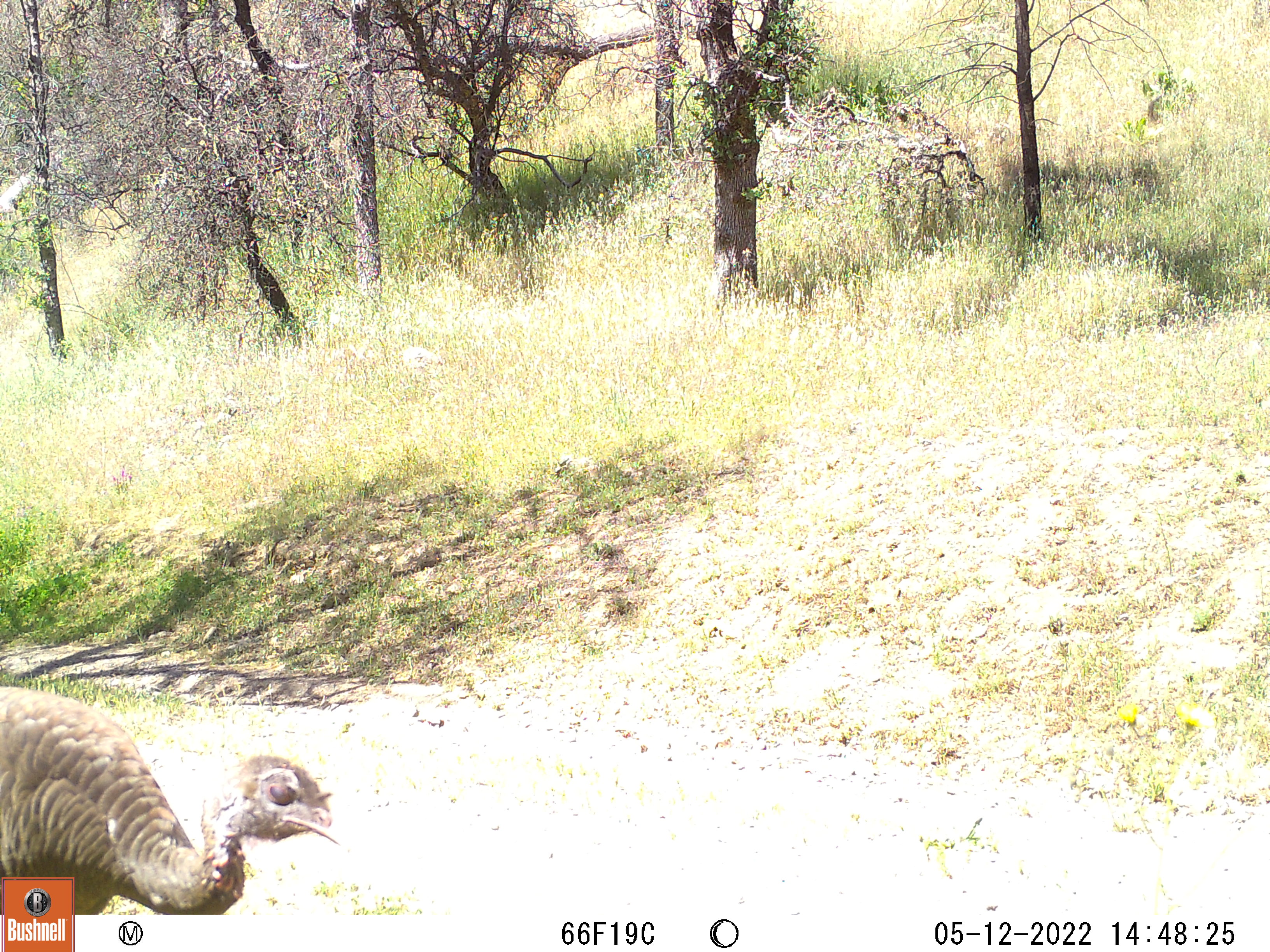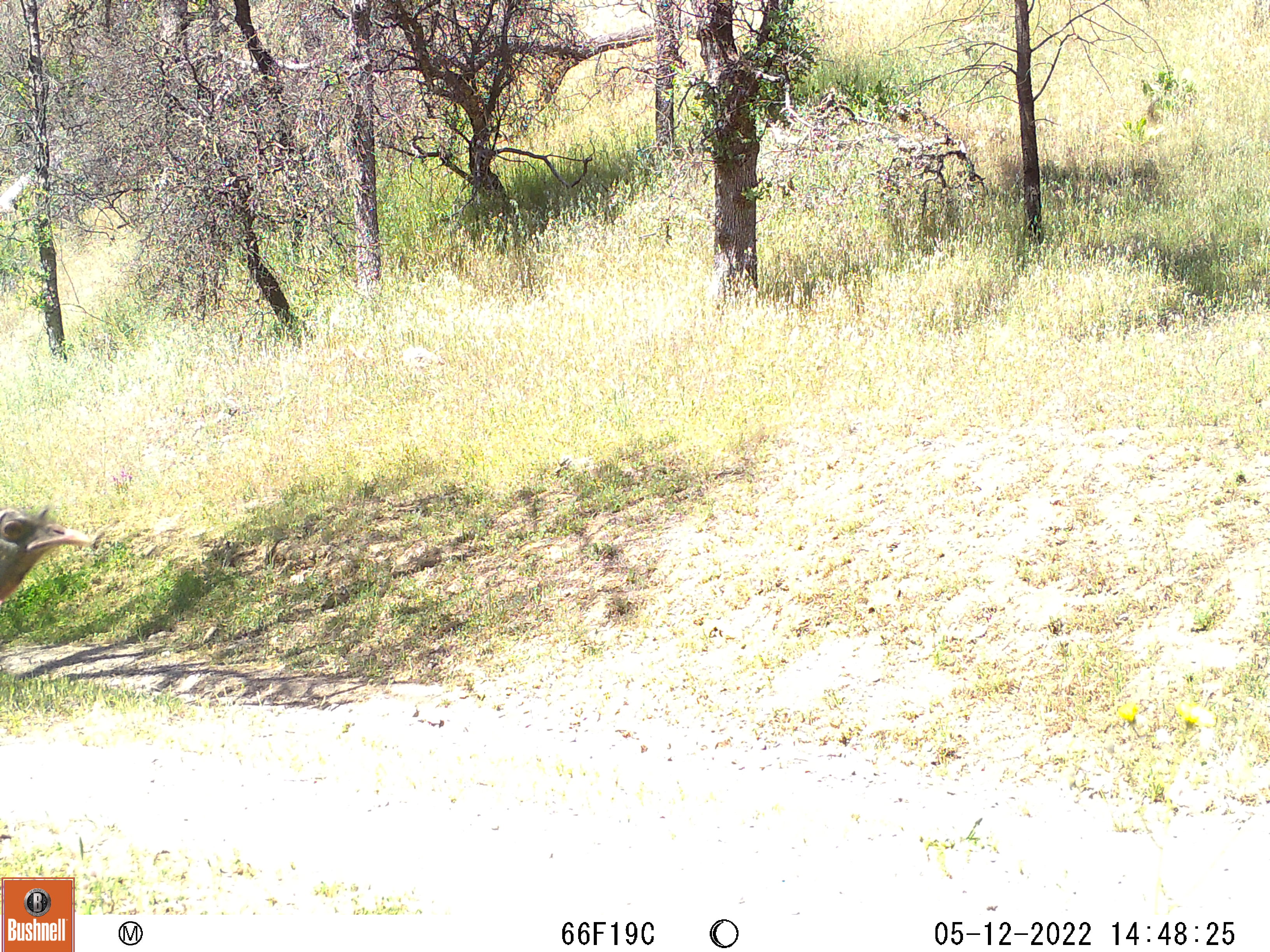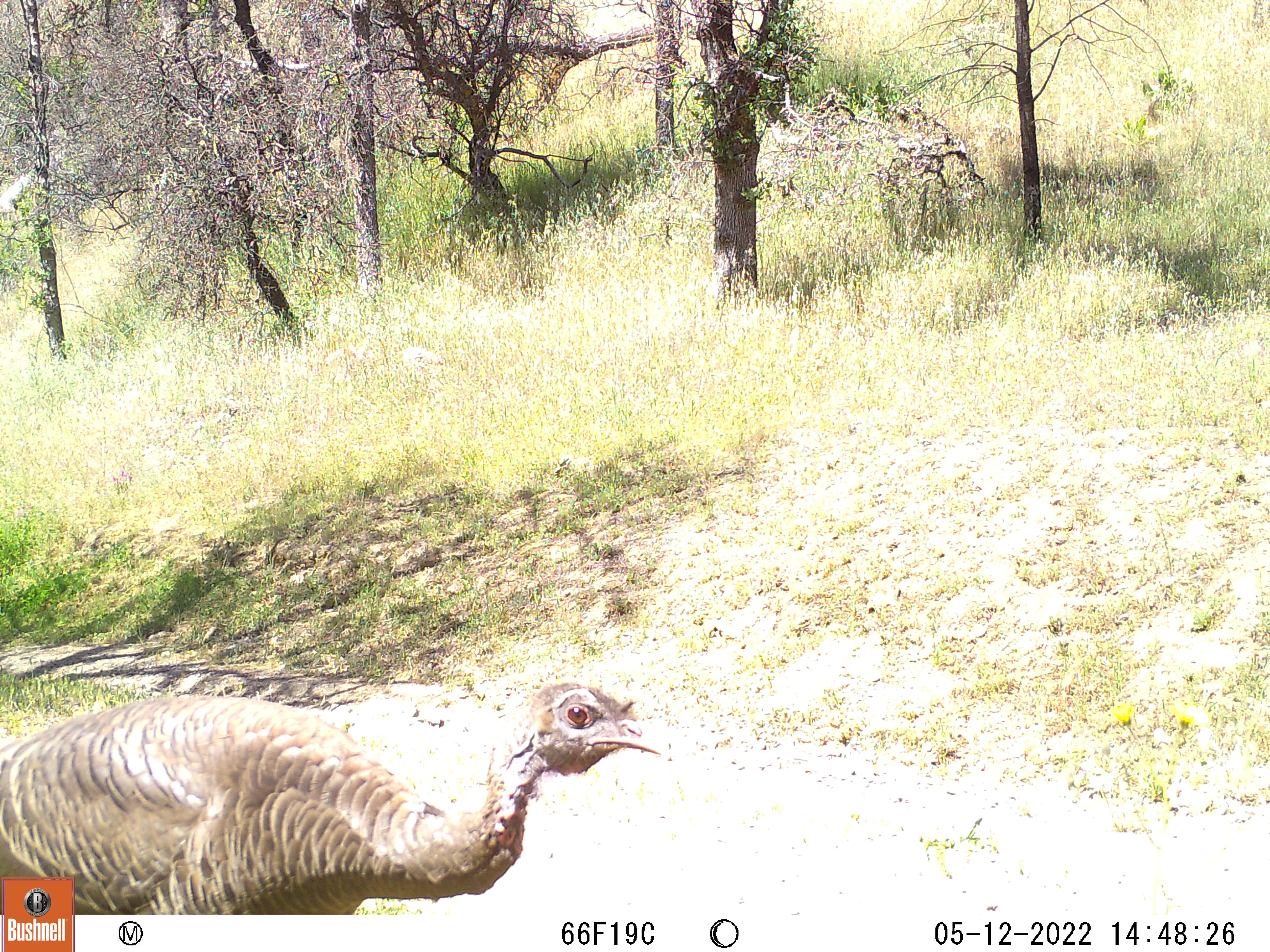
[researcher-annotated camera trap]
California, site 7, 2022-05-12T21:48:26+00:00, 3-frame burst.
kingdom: Animalia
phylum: Chordata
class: Aves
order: Galliformes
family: Phasianidae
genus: Meleagris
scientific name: Meleagris gallopavo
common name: turkey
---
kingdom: Animalia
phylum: Chordata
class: Aves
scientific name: Aves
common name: bird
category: unknown bird